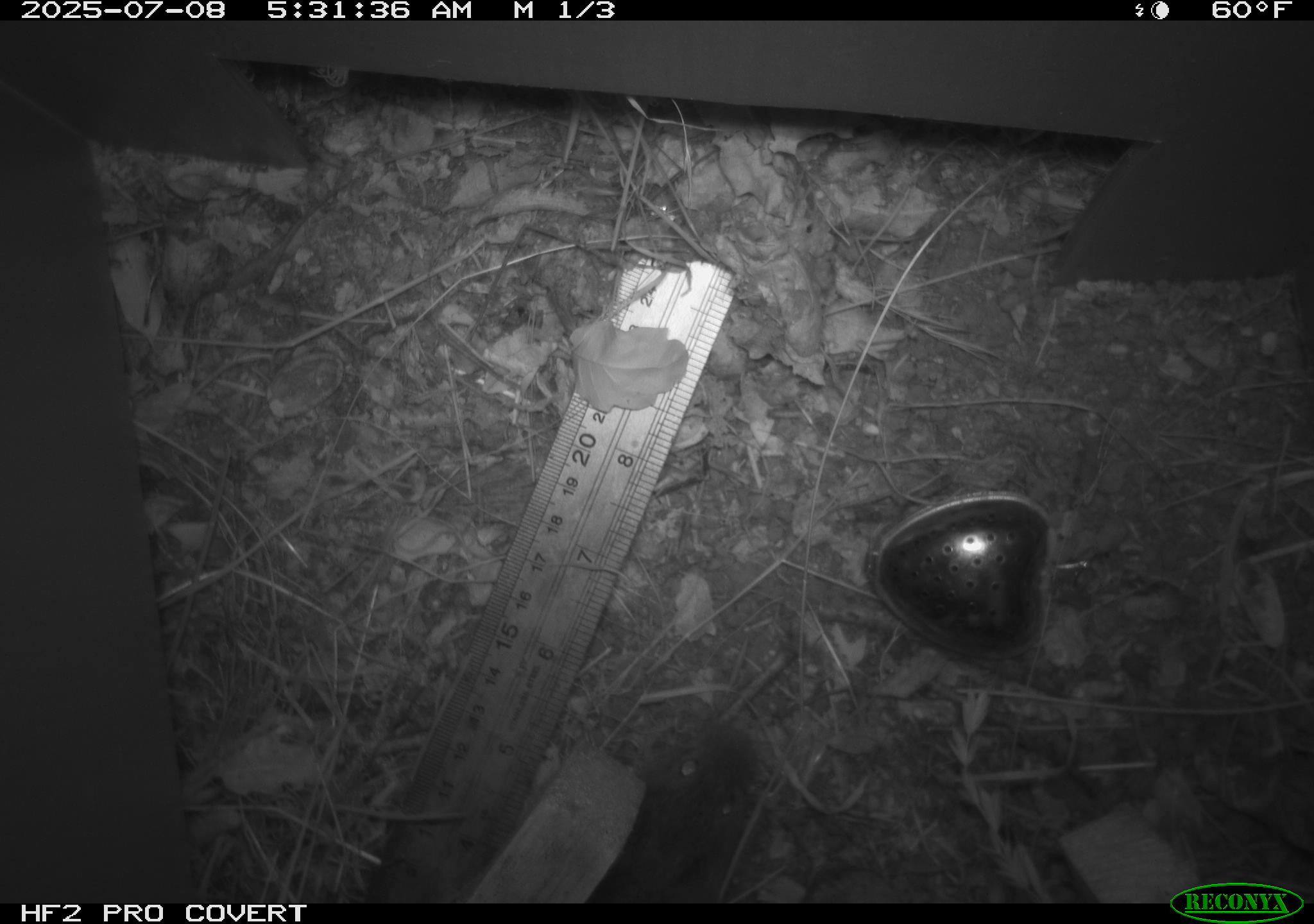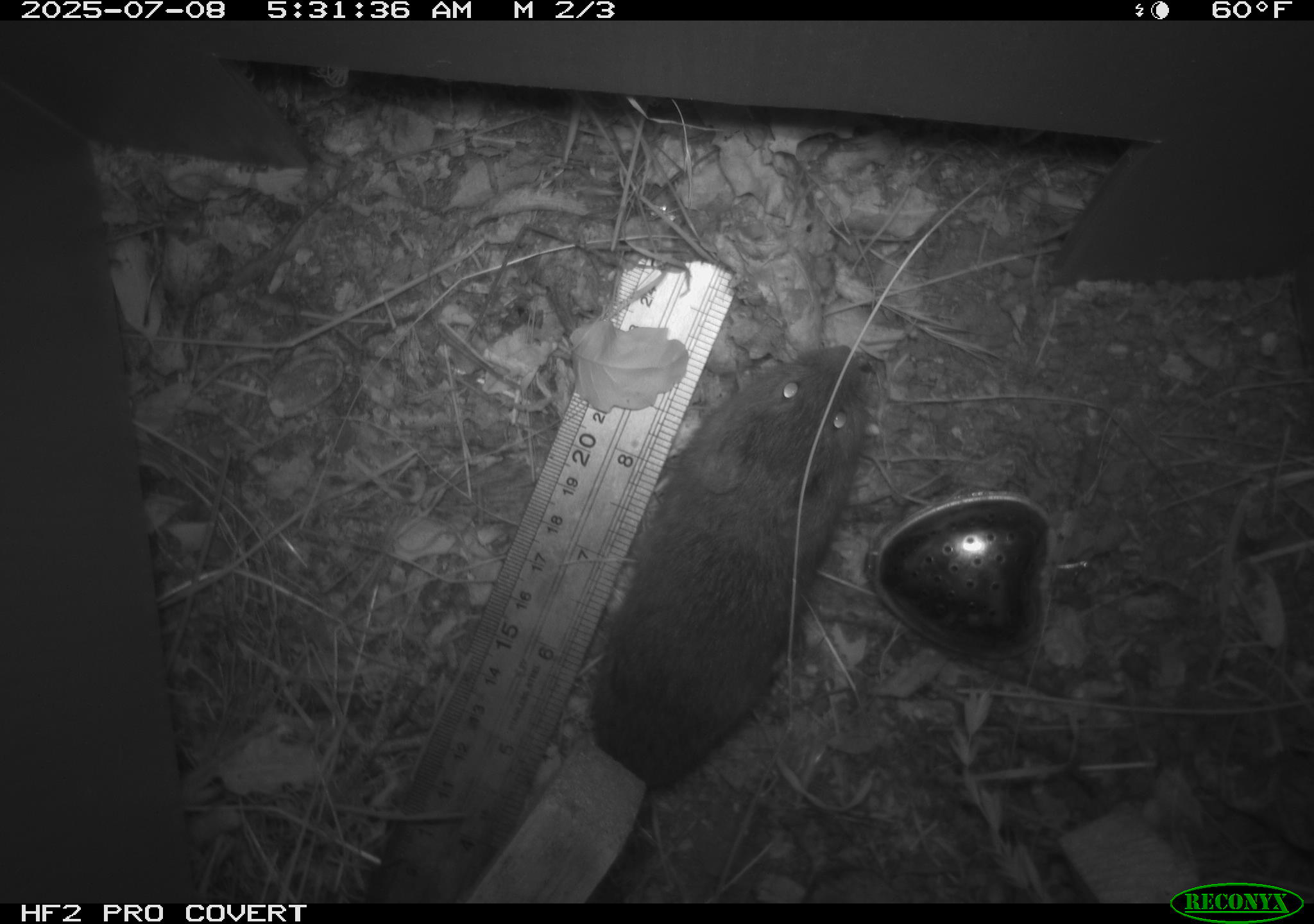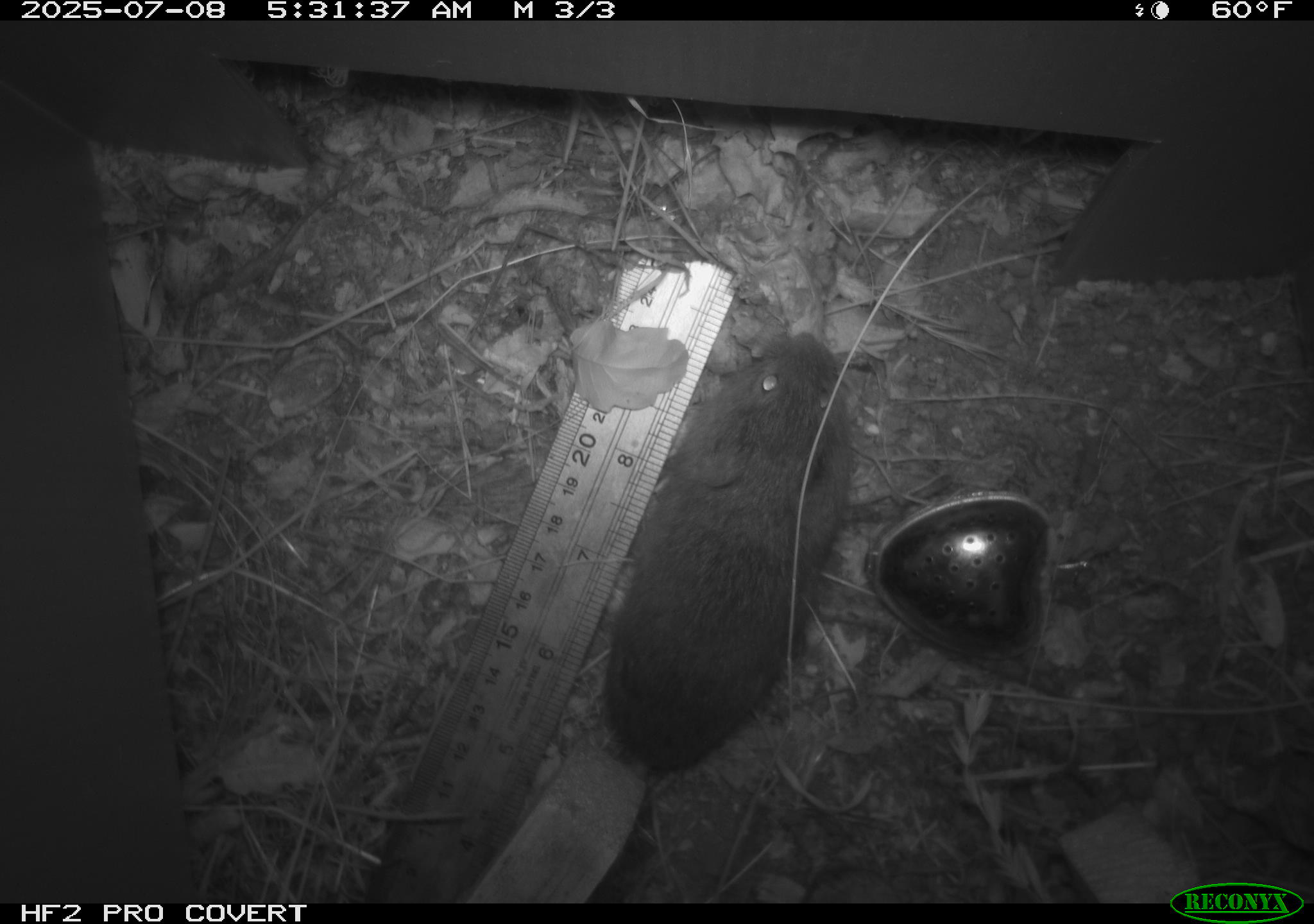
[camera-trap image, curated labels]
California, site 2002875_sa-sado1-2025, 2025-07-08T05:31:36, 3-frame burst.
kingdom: Animalia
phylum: Chordata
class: Mammalia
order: Rodentia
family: Cricetidae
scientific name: Arvicolinae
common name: voles, lemmings, and muskrats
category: arvicolinae subfamily